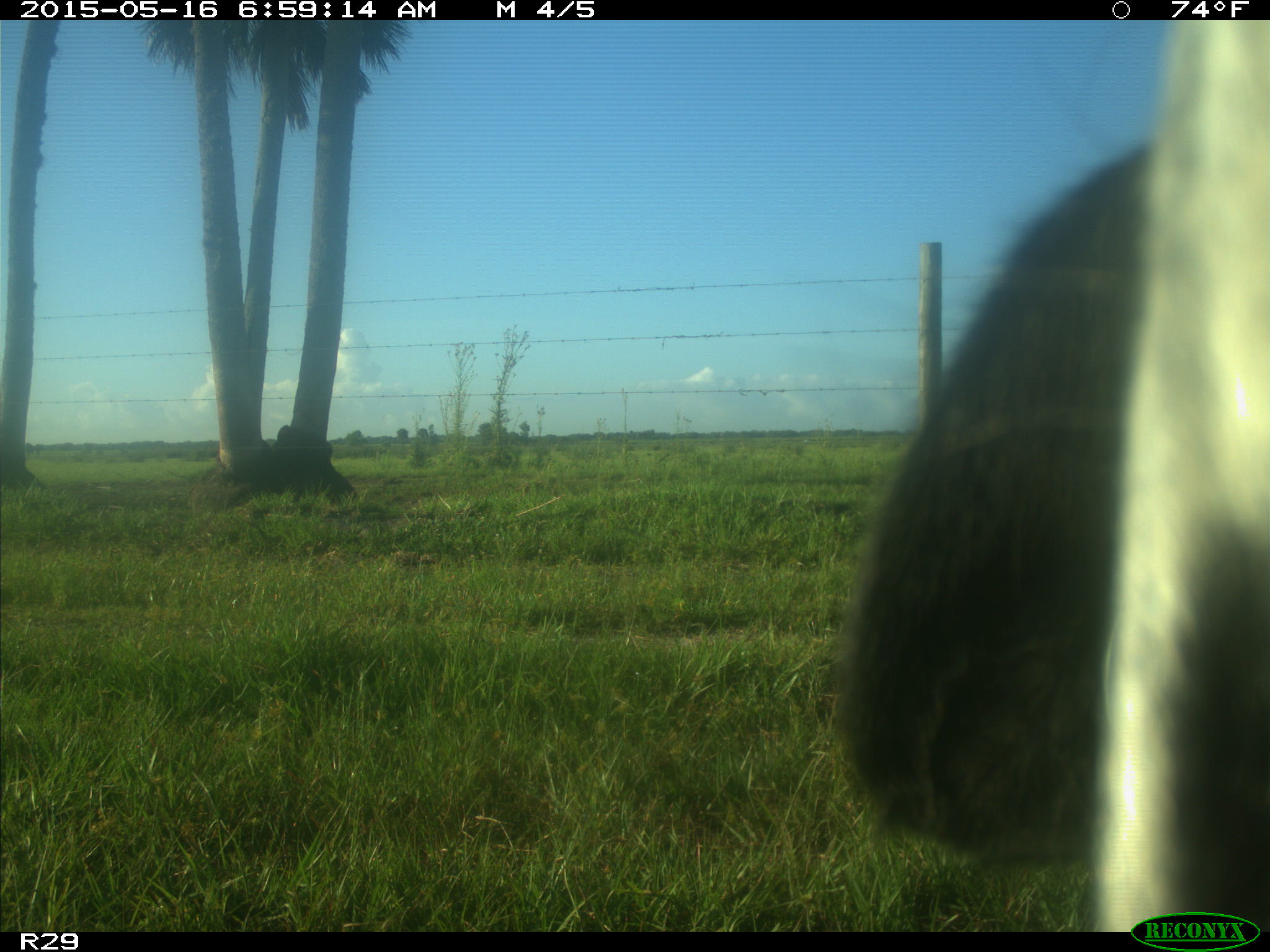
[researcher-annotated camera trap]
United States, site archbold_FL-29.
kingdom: Animalia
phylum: Chordata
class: Mammalia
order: Artiodactyla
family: Bovidae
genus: Bos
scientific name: Bos taurus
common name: domestic cow